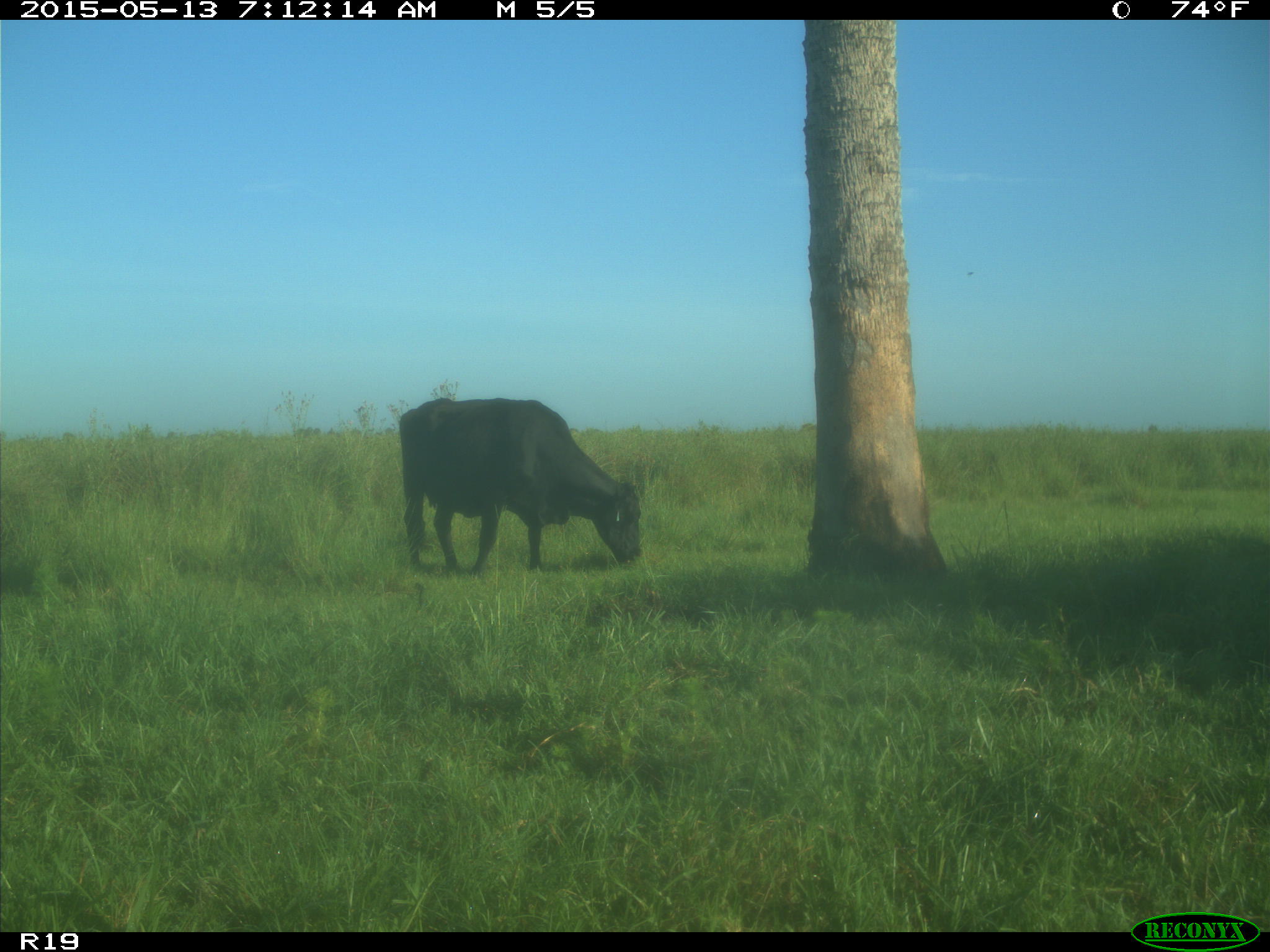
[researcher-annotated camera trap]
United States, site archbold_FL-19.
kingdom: Animalia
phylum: Chordata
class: Mammalia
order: Artiodactyla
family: Bovidae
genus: Bos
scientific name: Bos taurus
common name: domestic cow